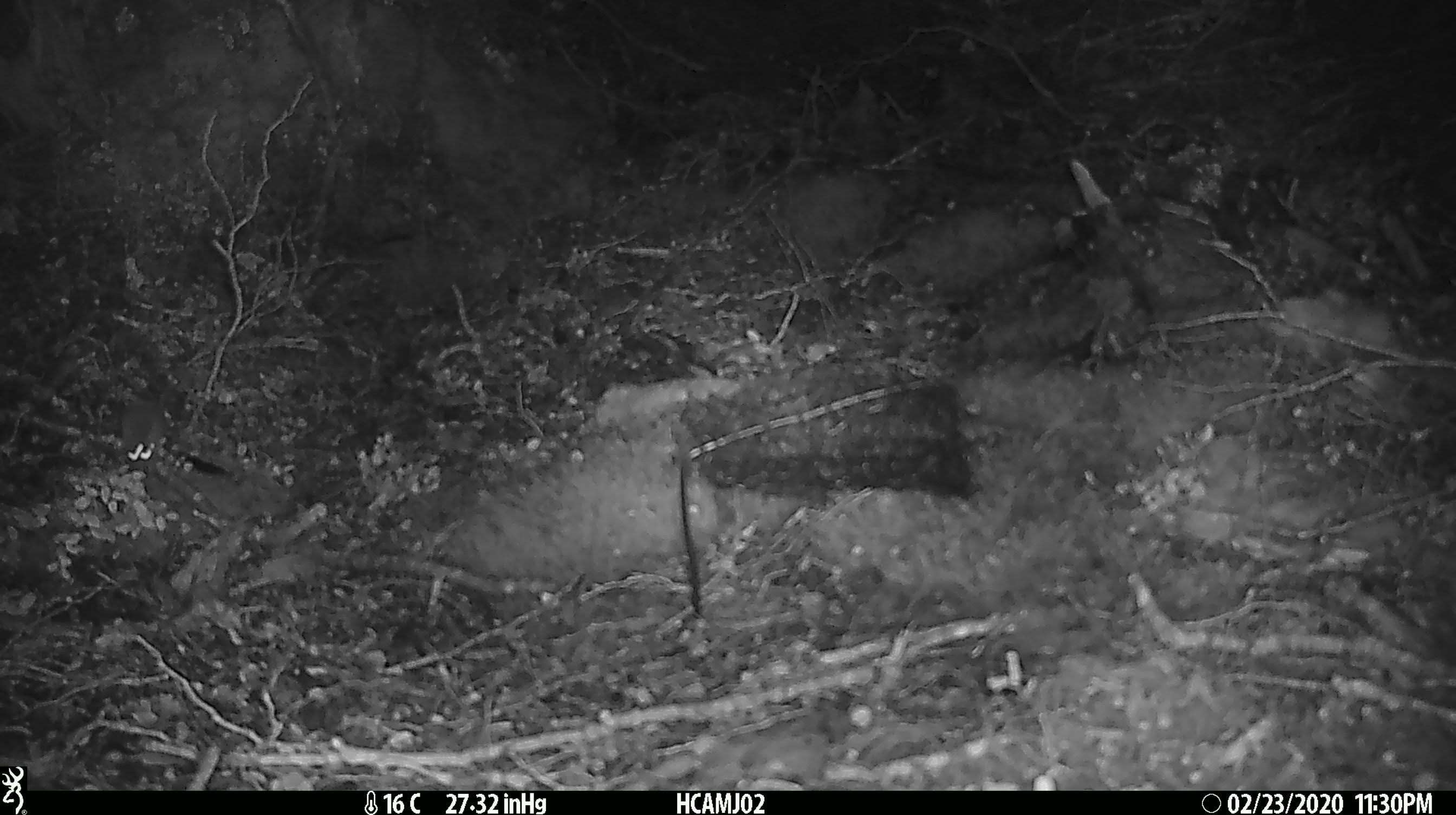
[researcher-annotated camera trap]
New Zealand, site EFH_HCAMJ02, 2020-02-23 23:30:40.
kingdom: Animalia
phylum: Chordata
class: Mammalia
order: Rodentia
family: Muridae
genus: Mus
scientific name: Mus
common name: mouse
Mouse (Mus).